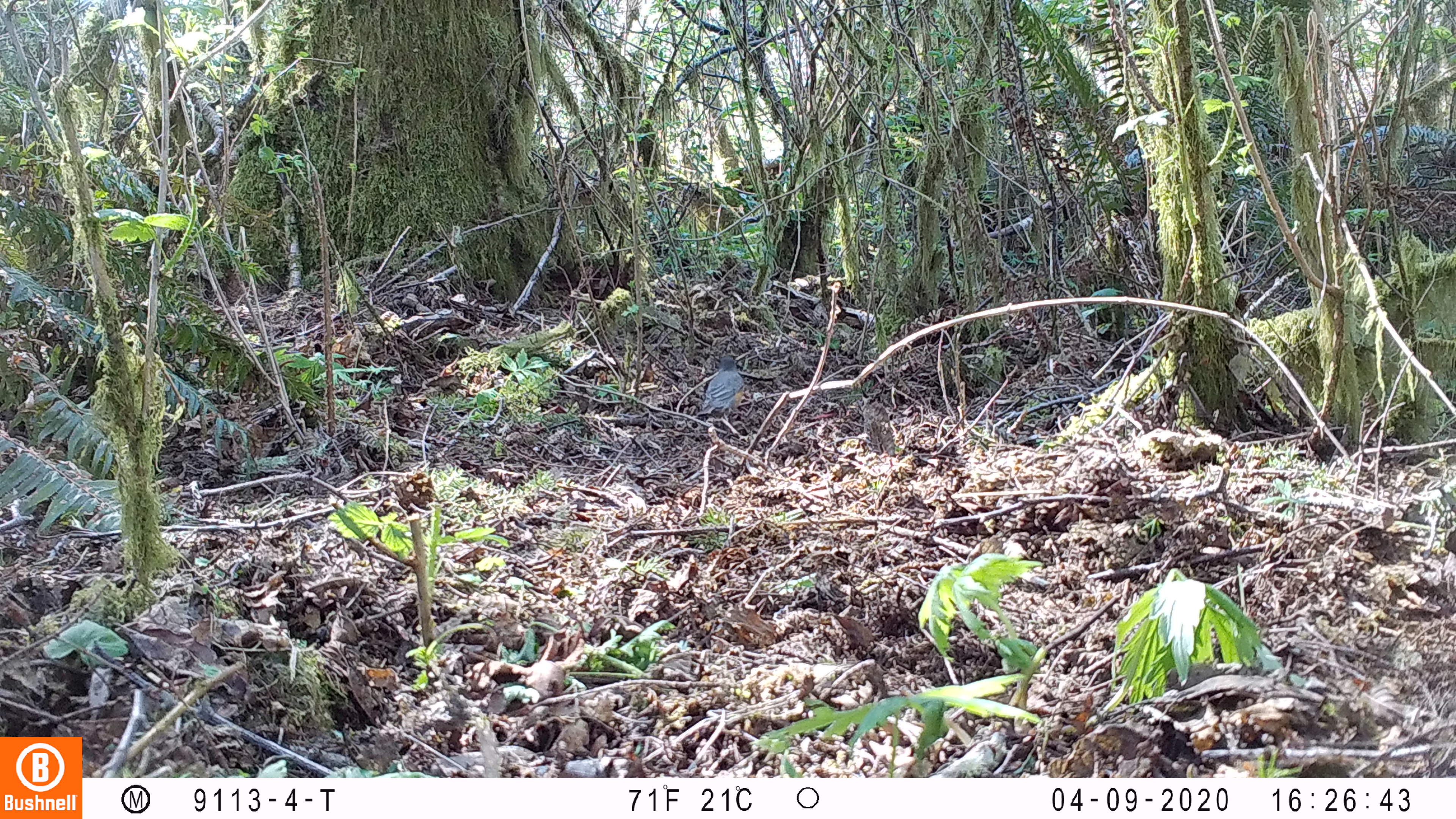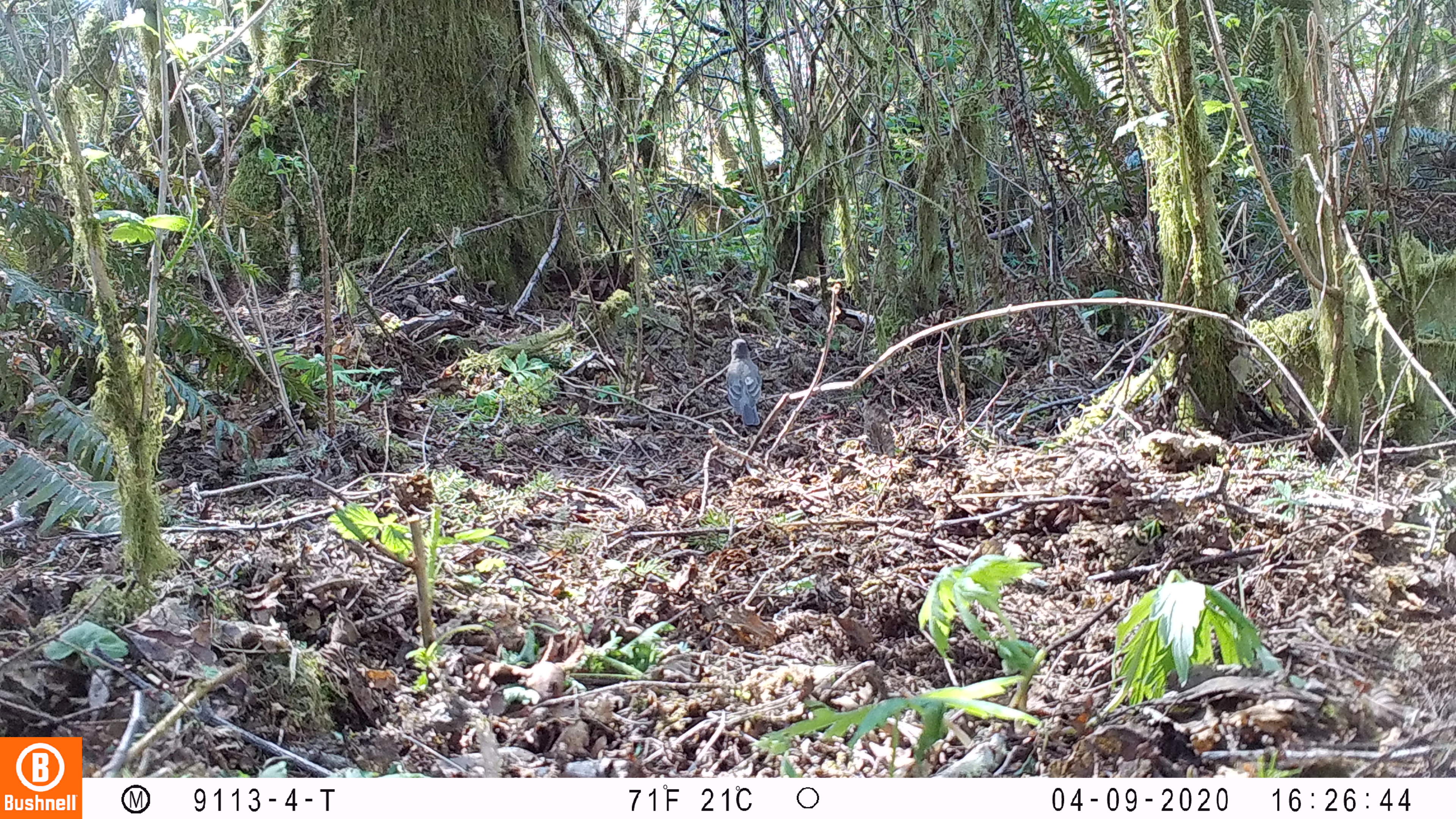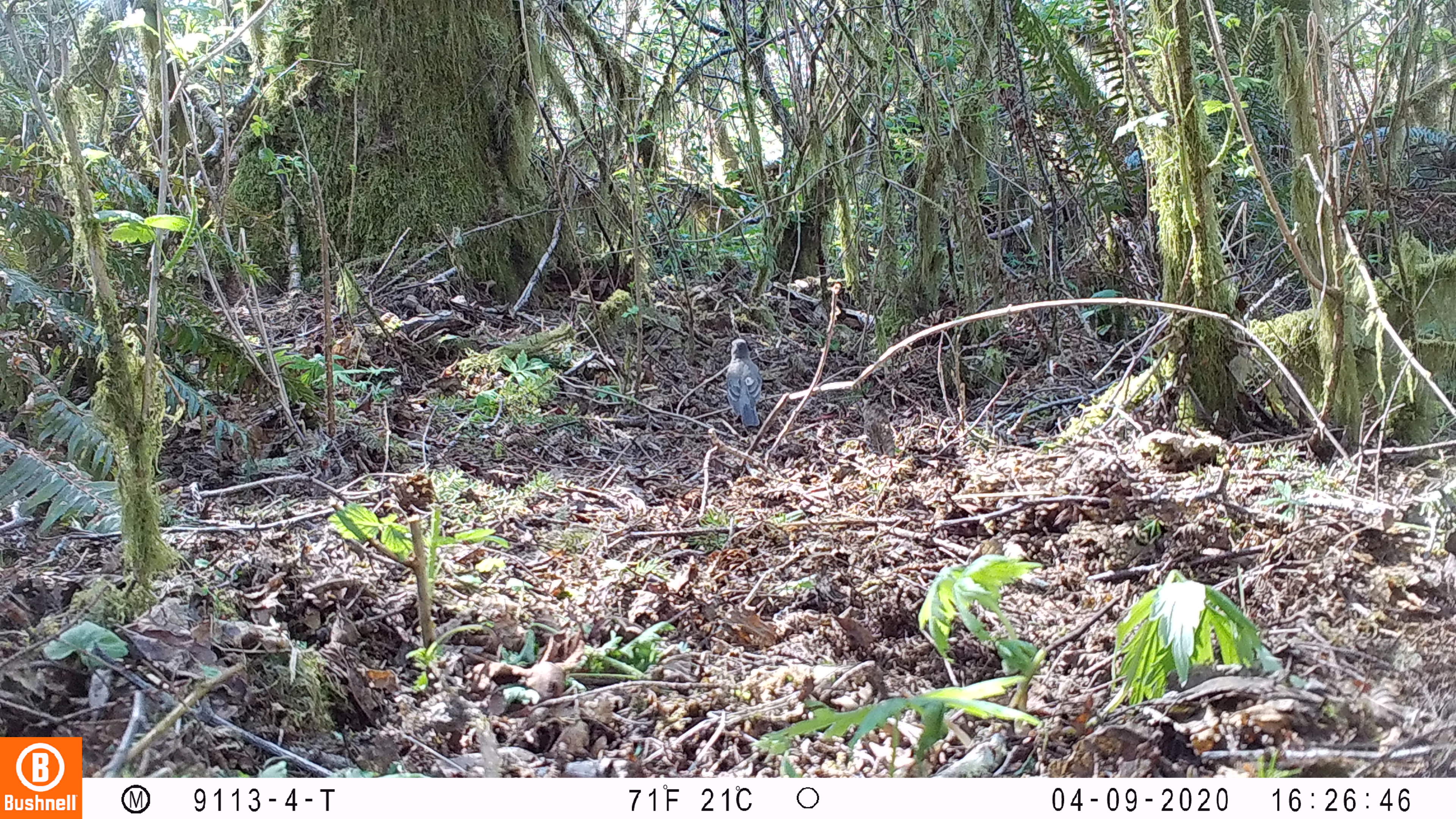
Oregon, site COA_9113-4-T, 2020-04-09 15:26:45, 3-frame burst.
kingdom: Animalia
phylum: Chordata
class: Aves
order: Passeriformes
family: Turdidae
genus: Turdus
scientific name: Turdus migratorius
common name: american robin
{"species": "american robin (Turdus migratorius)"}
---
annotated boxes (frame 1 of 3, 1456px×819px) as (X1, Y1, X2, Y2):
american robin: (688, 339, 751, 444)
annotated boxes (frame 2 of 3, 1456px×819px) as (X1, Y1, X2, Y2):
american robin: (719, 330, 781, 438)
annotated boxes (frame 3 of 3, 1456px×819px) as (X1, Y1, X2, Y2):
american robin: (716, 331, 776, 439)